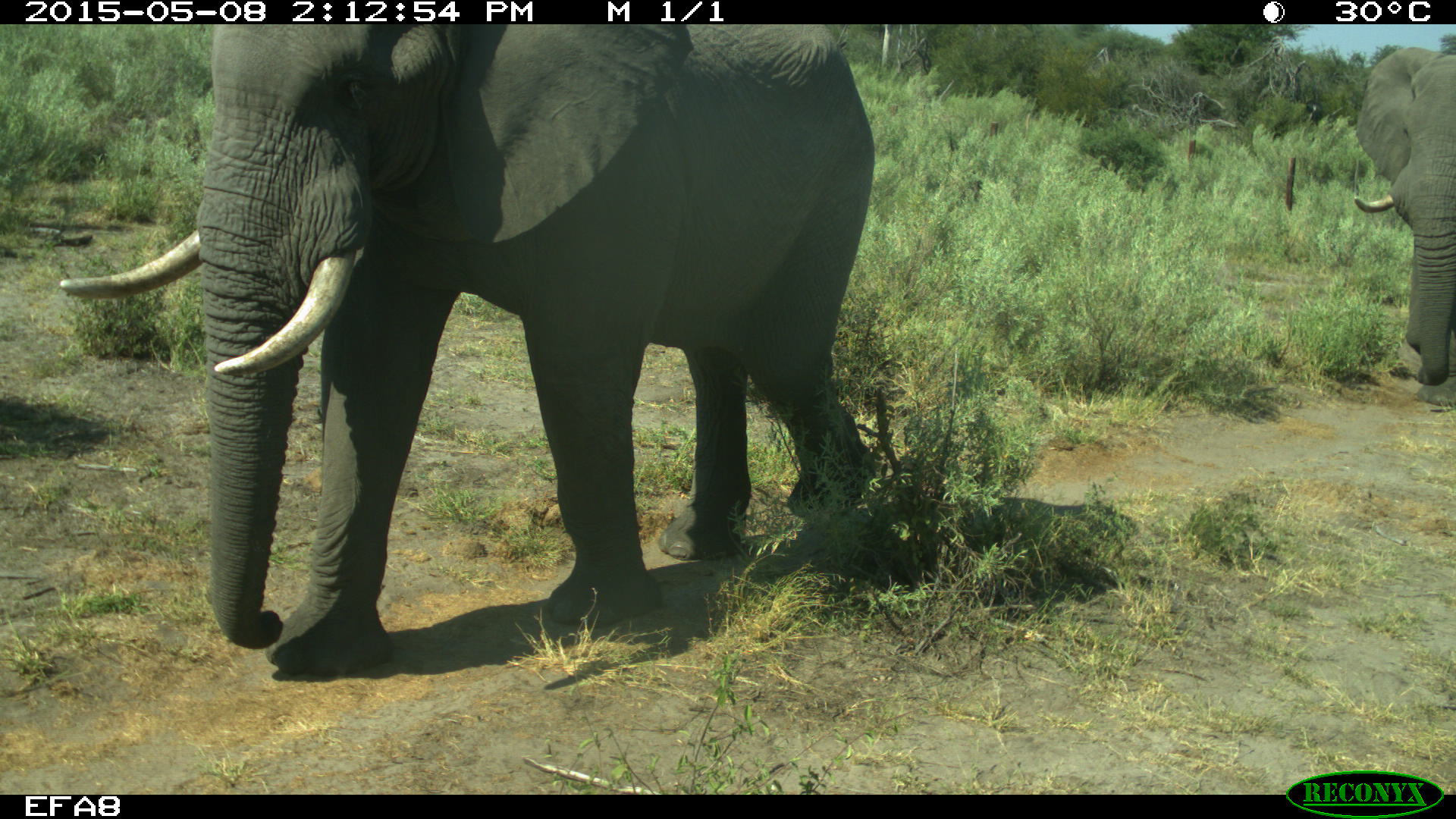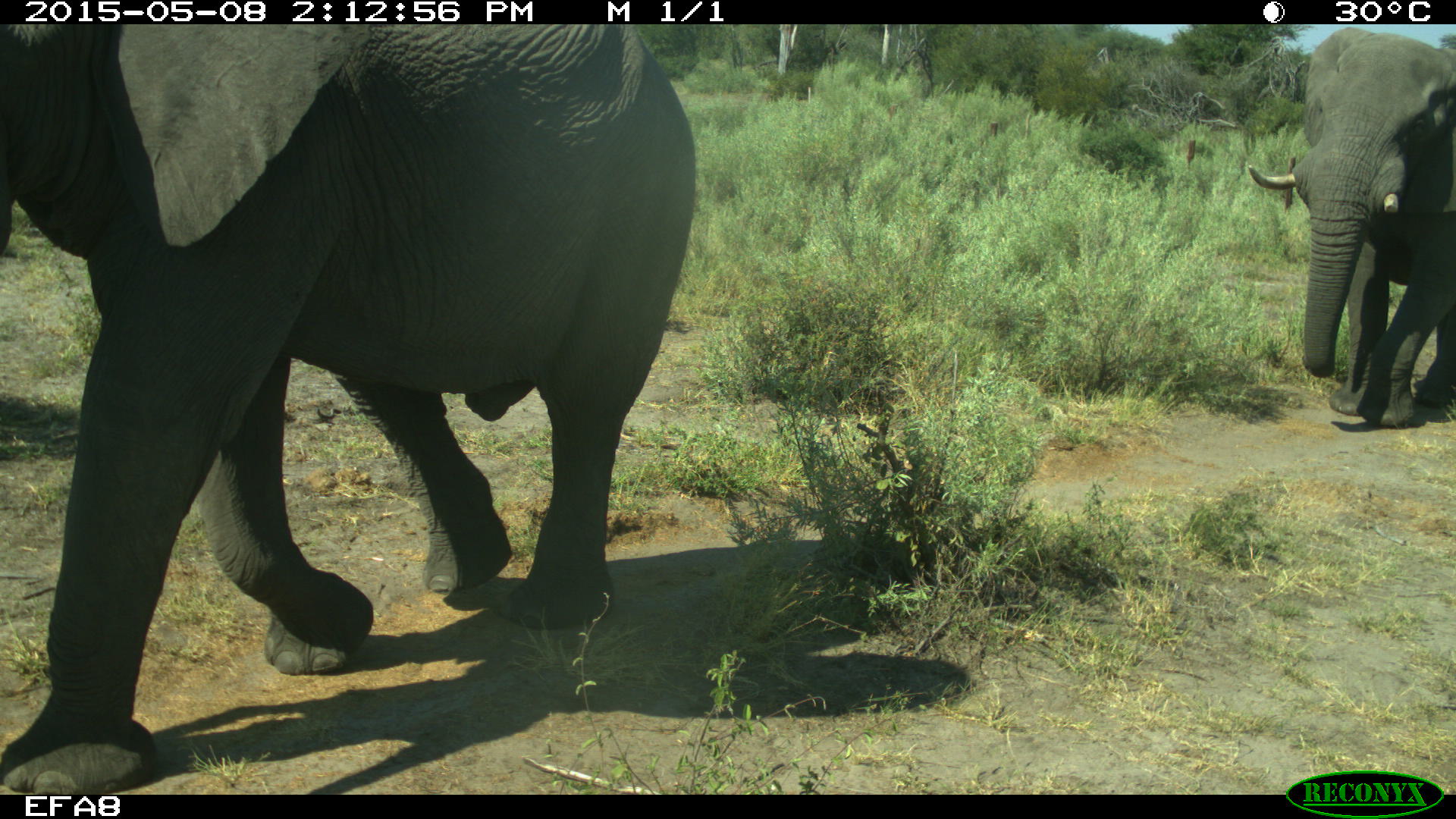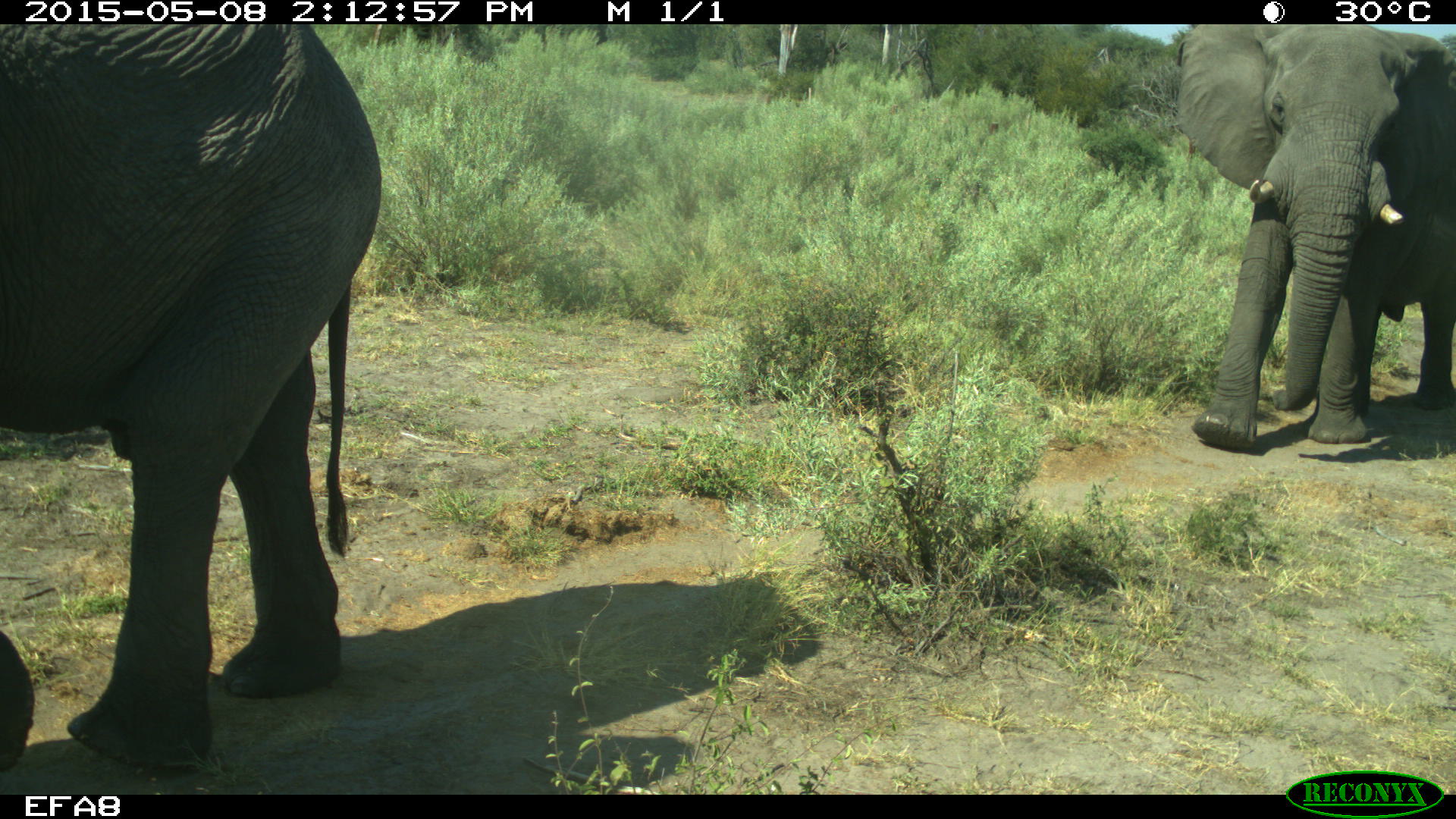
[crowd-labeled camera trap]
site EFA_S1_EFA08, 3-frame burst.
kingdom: Animalia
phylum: Chordata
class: Mammalia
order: Proboscidea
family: Elephantidae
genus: Loxodonta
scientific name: Loxodonta africana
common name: african bush elephant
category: elephant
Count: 2.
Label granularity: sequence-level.